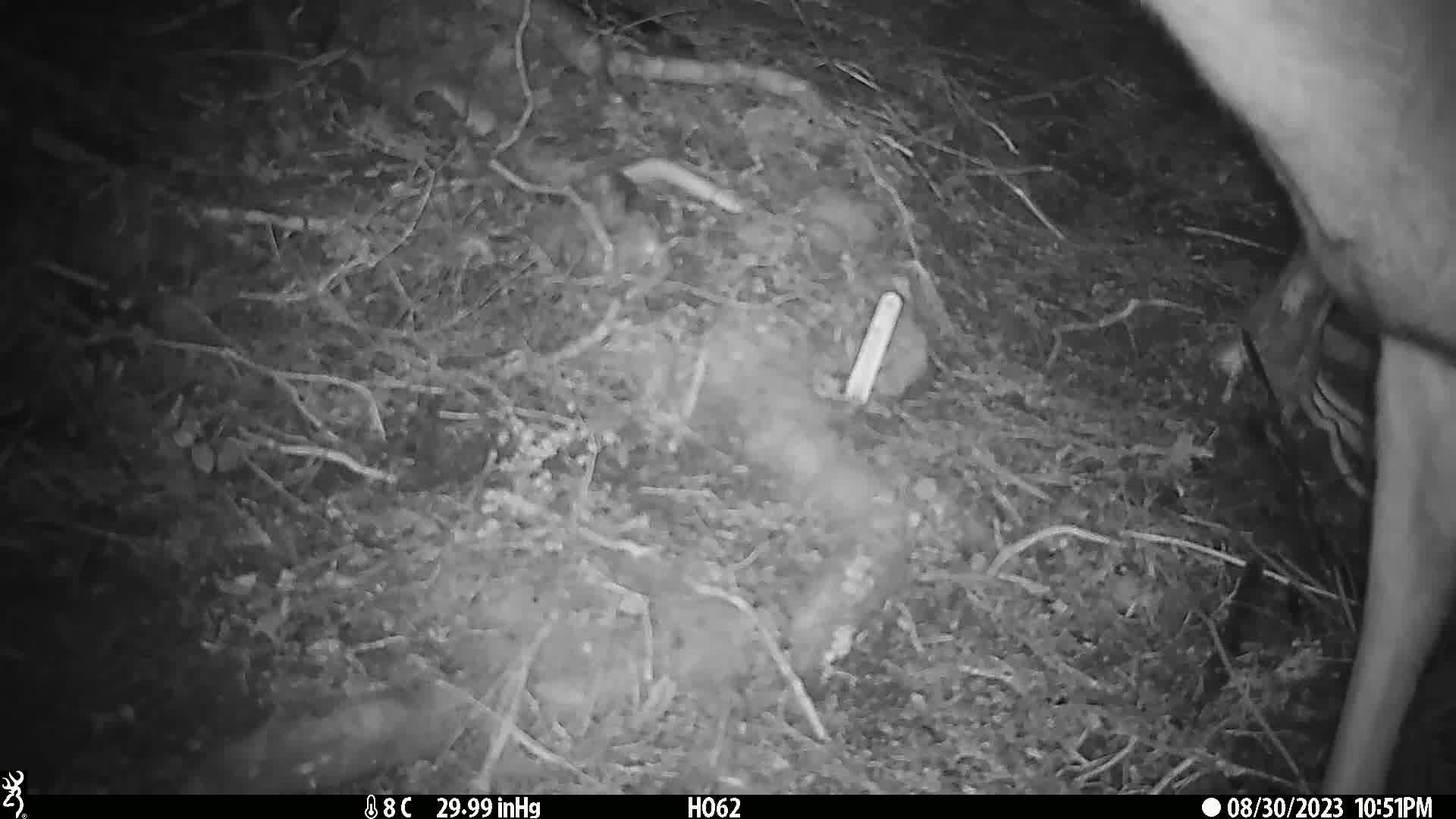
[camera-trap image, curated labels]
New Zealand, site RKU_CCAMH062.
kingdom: Animalia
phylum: Chordata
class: Mammalia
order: Artiodactyla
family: Cervidae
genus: Odocoileus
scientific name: Odocoileus virginianus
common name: white-tailed deer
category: white tailed deer